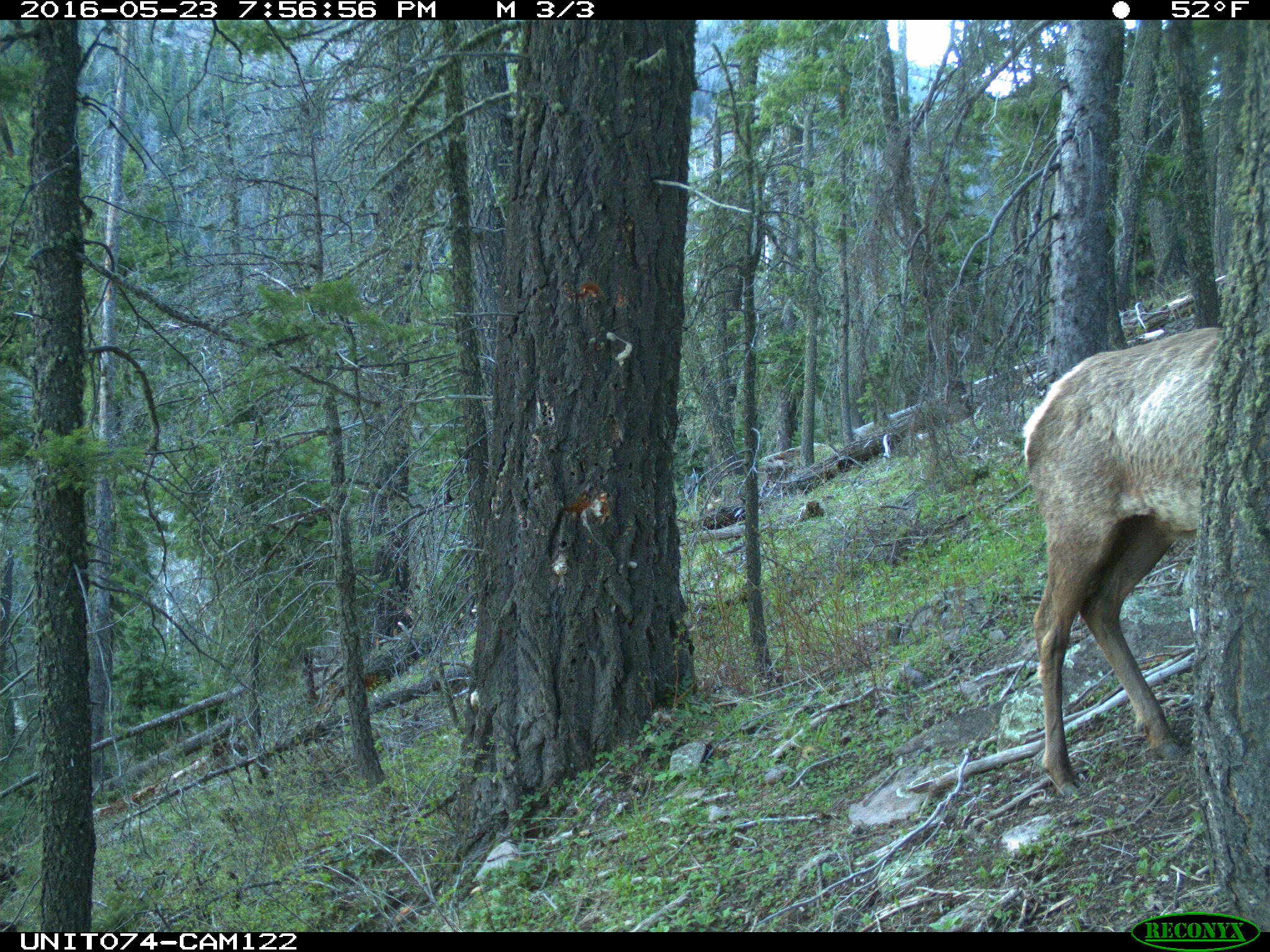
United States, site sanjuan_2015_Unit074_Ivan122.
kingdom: Animalia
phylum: Chordata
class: Mammalia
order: Artiodactyla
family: Cervidae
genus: Cervus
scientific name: Cervus elaphus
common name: red deer